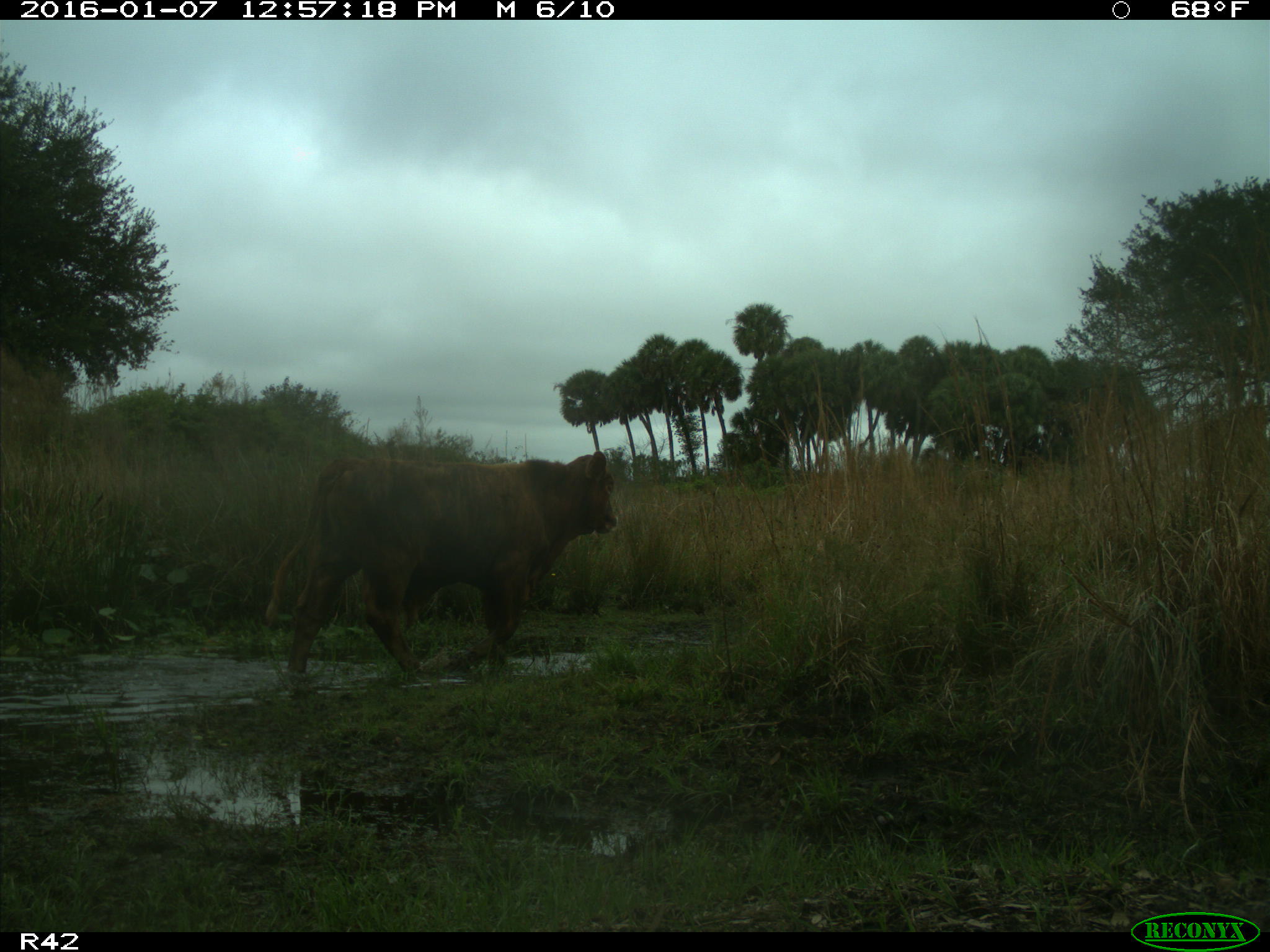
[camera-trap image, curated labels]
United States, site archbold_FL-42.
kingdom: Animalia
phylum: Chordata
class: Mammalia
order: Artiodactyla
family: Bovidae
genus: Bos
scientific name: Bos taurus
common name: domestic cow